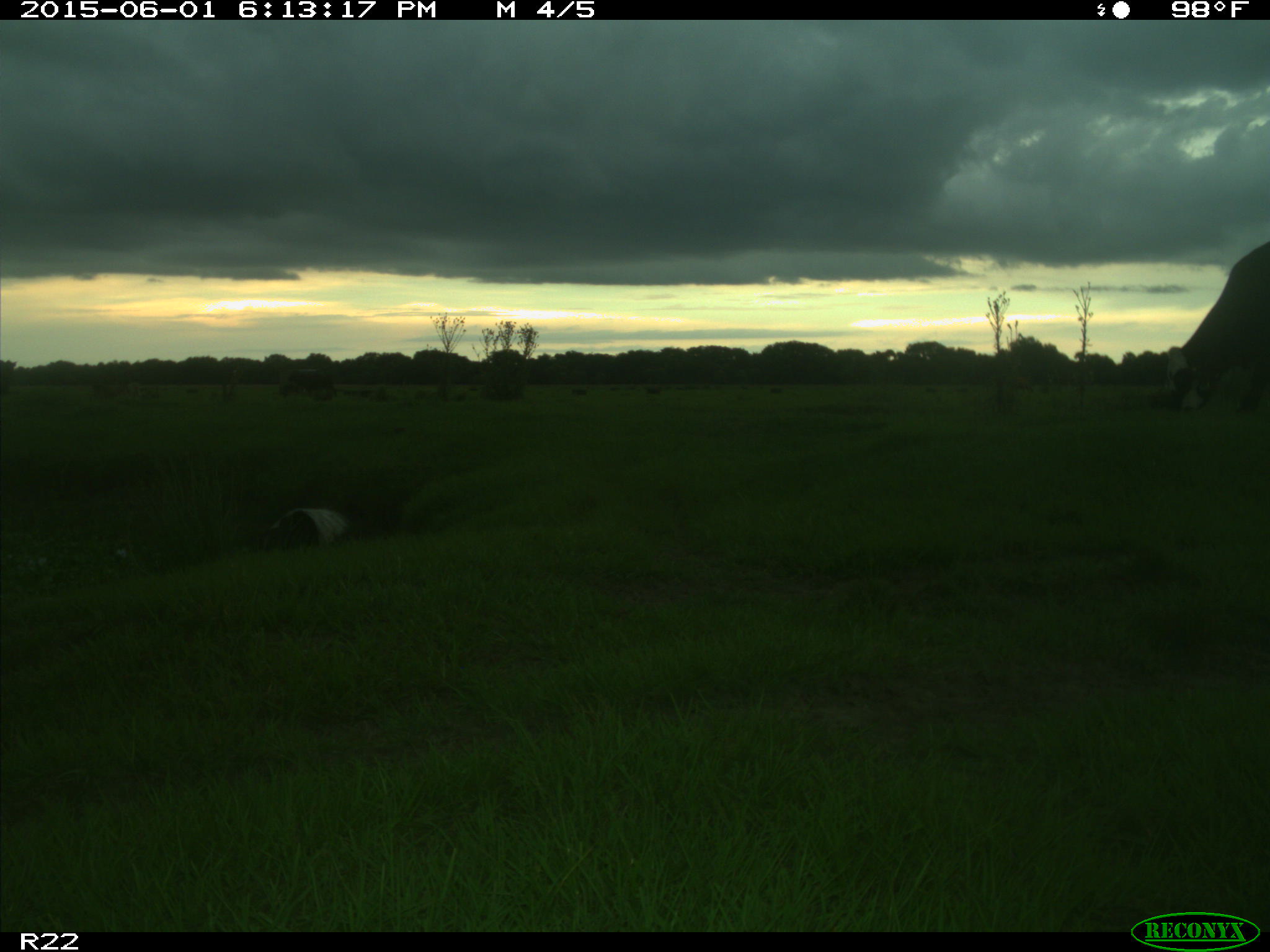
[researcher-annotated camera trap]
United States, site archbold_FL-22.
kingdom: Animalia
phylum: Chordata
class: Mammalia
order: Artiodactyla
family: Bovidae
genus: Bos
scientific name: Bos taurus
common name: domestic cow